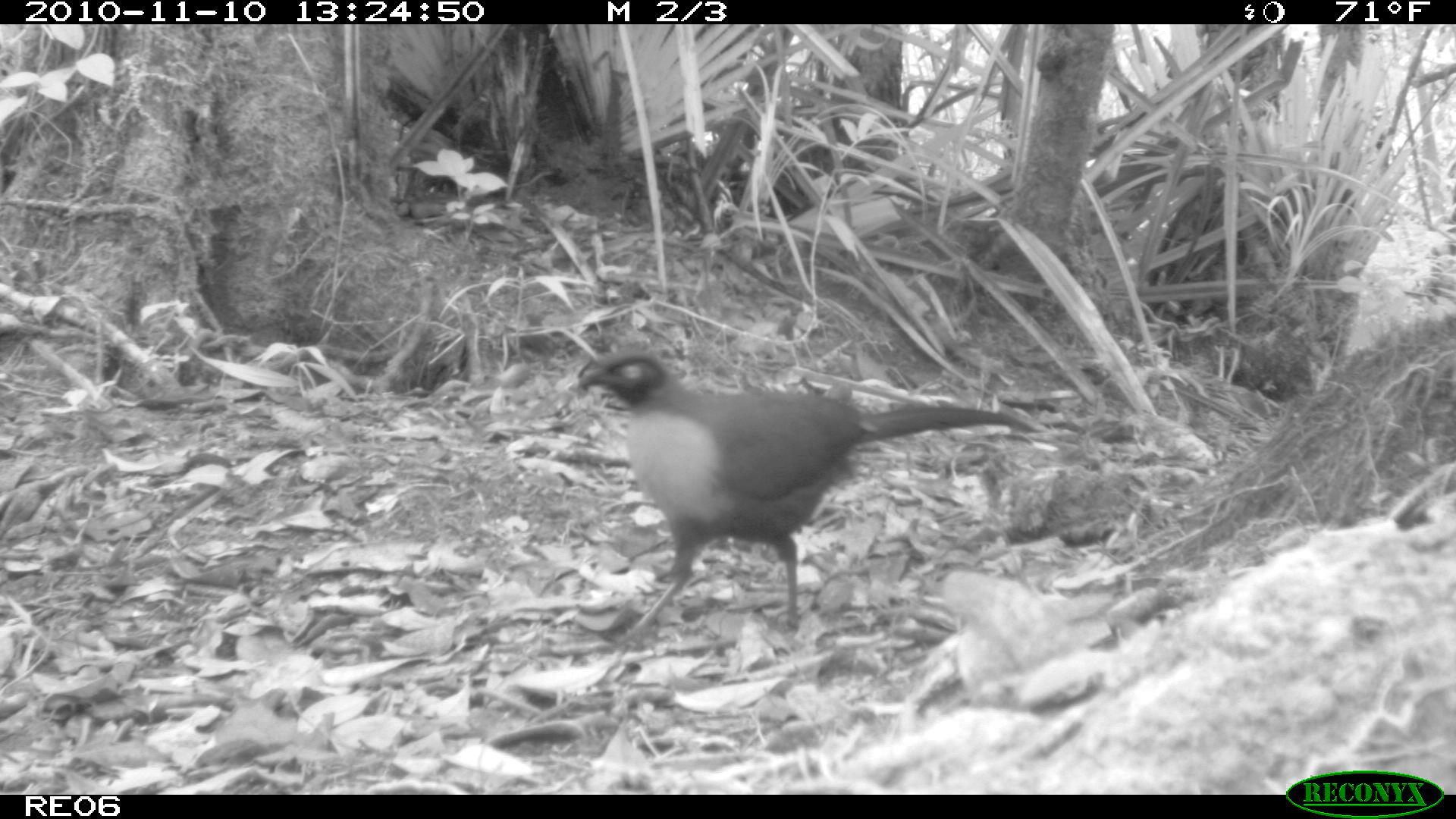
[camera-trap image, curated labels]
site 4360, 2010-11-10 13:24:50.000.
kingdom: Animalia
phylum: Chordata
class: Aves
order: Cuculiformes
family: Cuculidae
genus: Coua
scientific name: Coua serriana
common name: red-breasted coua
Coua serriana (red-breasted coua), count 1.